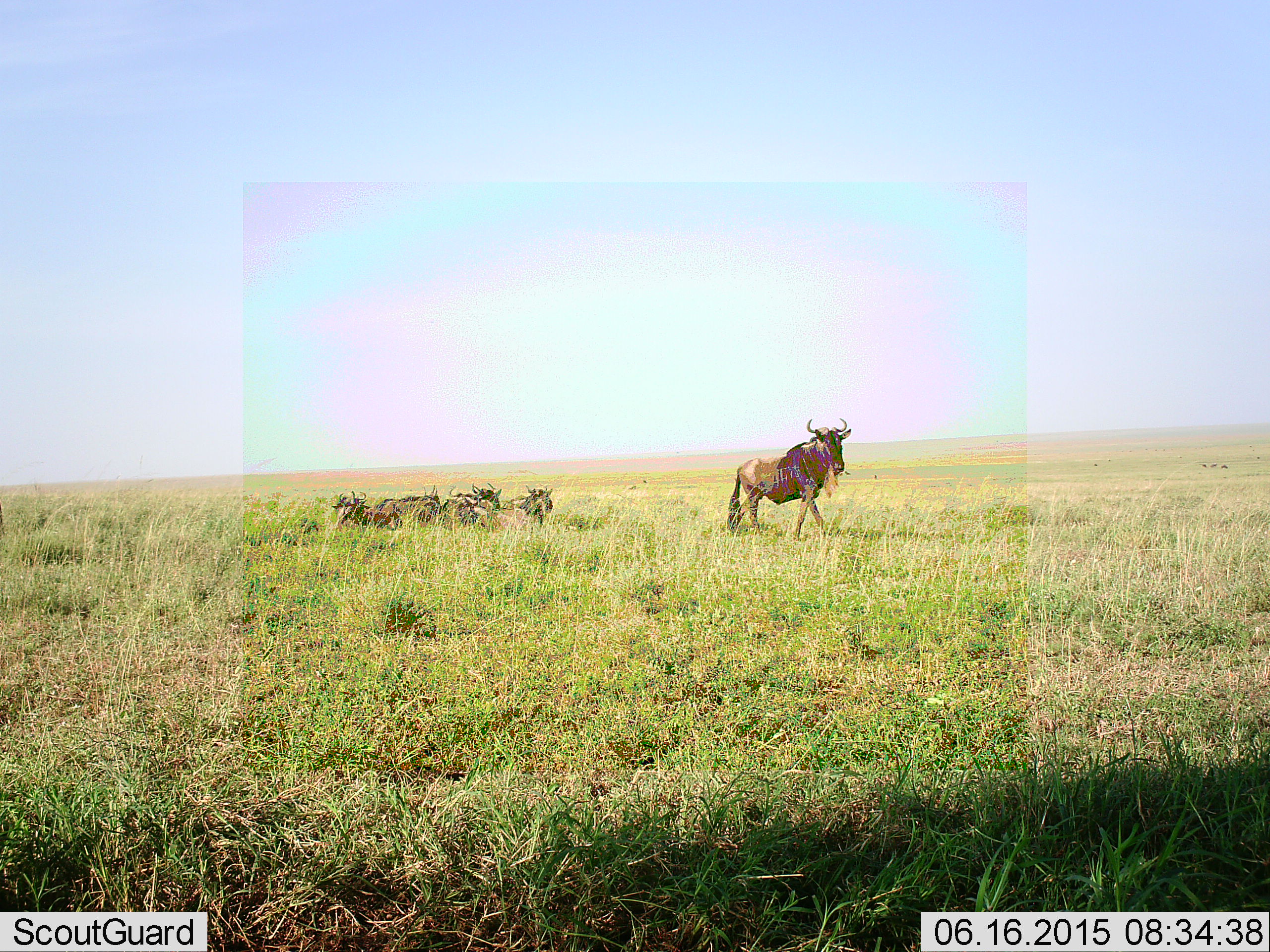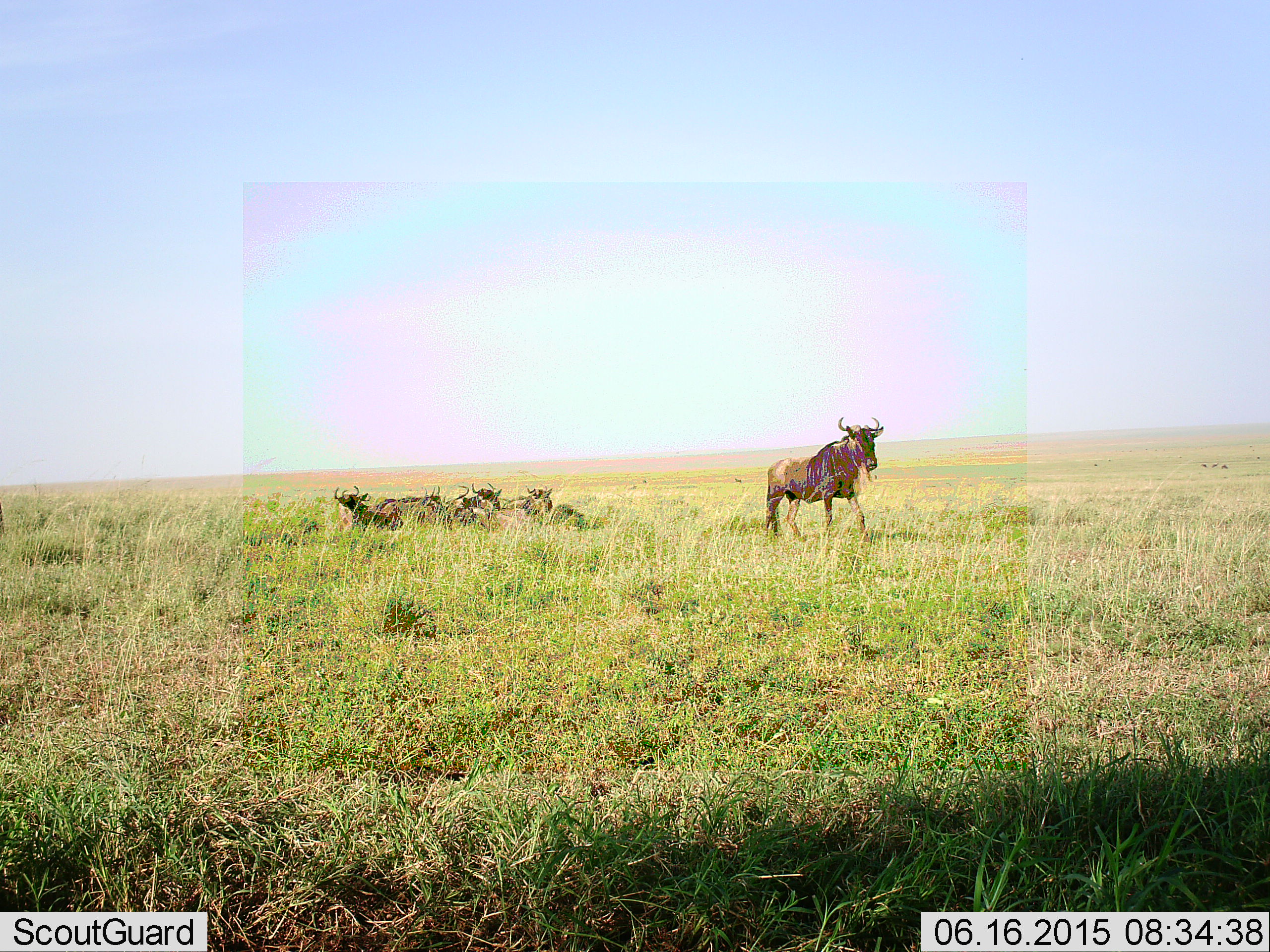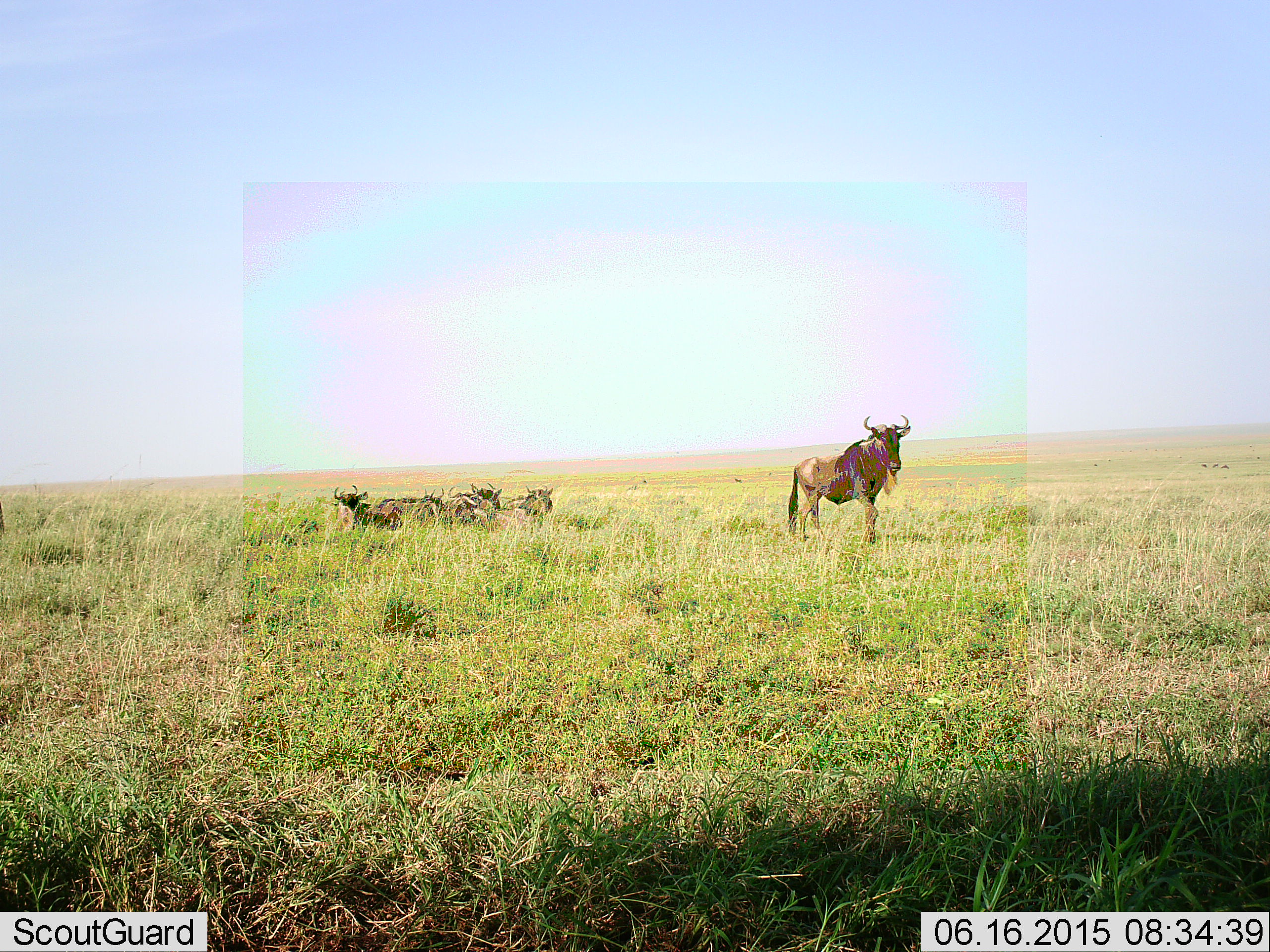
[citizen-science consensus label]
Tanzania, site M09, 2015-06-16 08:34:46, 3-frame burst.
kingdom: Animalia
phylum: Chordata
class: Mammalia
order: Artiodactyla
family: Bovidae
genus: Connochaetes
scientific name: Connochaetes taurinus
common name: blue wildebeest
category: wildebeest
Wildebeest (blue wildebeest) (Connochaetes taurinus), count 6. Behavior (volunteer vote fractions): standing 20%, resting 100%, moving 70%, interacting 0%. Young present (vote fraction): 0%. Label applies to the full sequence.